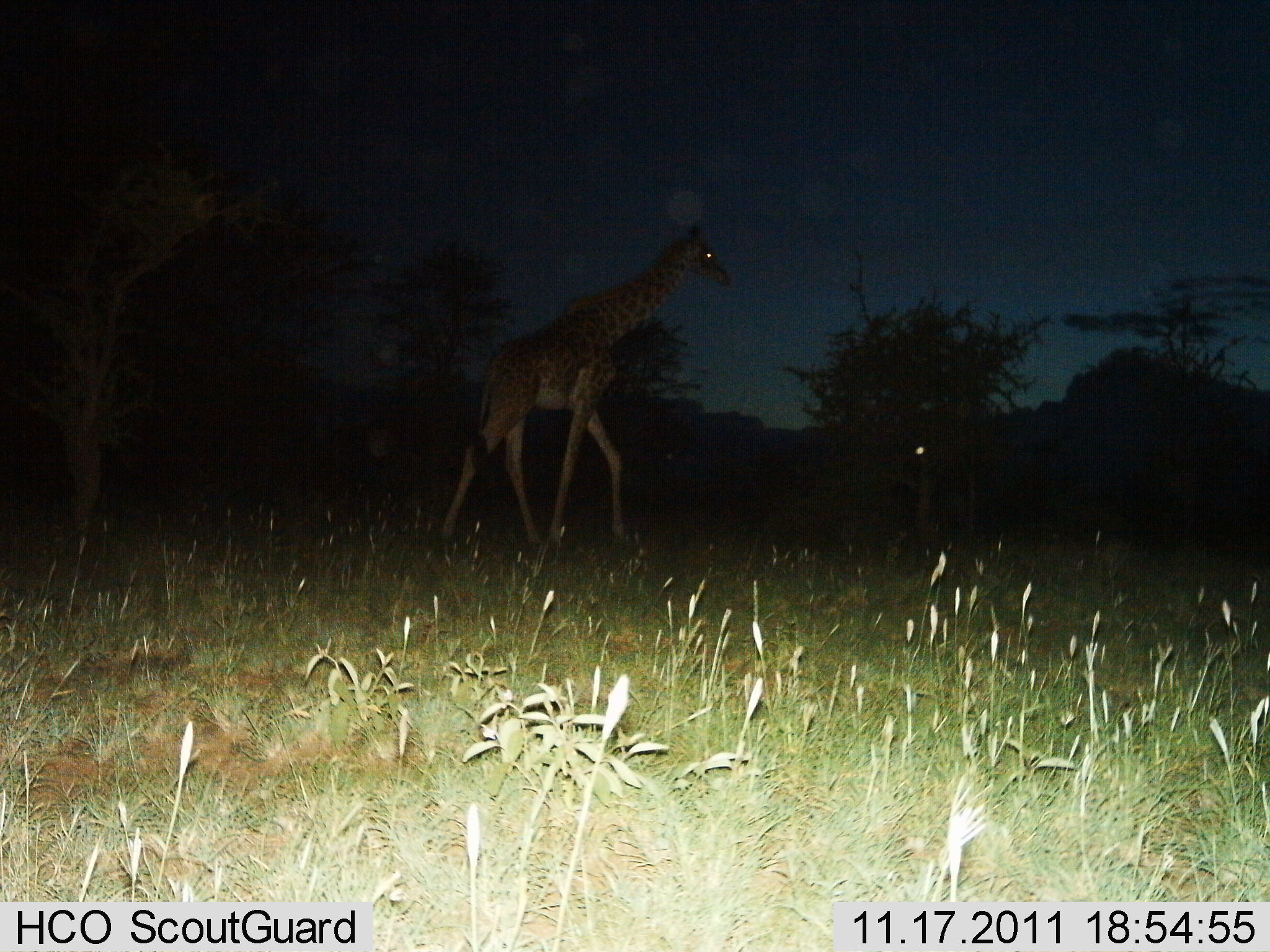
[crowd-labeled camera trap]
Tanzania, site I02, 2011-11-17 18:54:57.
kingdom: Animalia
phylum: Chordata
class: Mammalia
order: Artiodactyla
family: Giraffidae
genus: Giraffa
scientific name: Giraffa camelopardalis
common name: giraffe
Giraffe (Giraffa camelopardalis), count 1. Behavior (volunteer vote fractions): standing 14%, resting 7%, moving 100%, interacting 0%. Young present (vote fraction): 0%. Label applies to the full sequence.